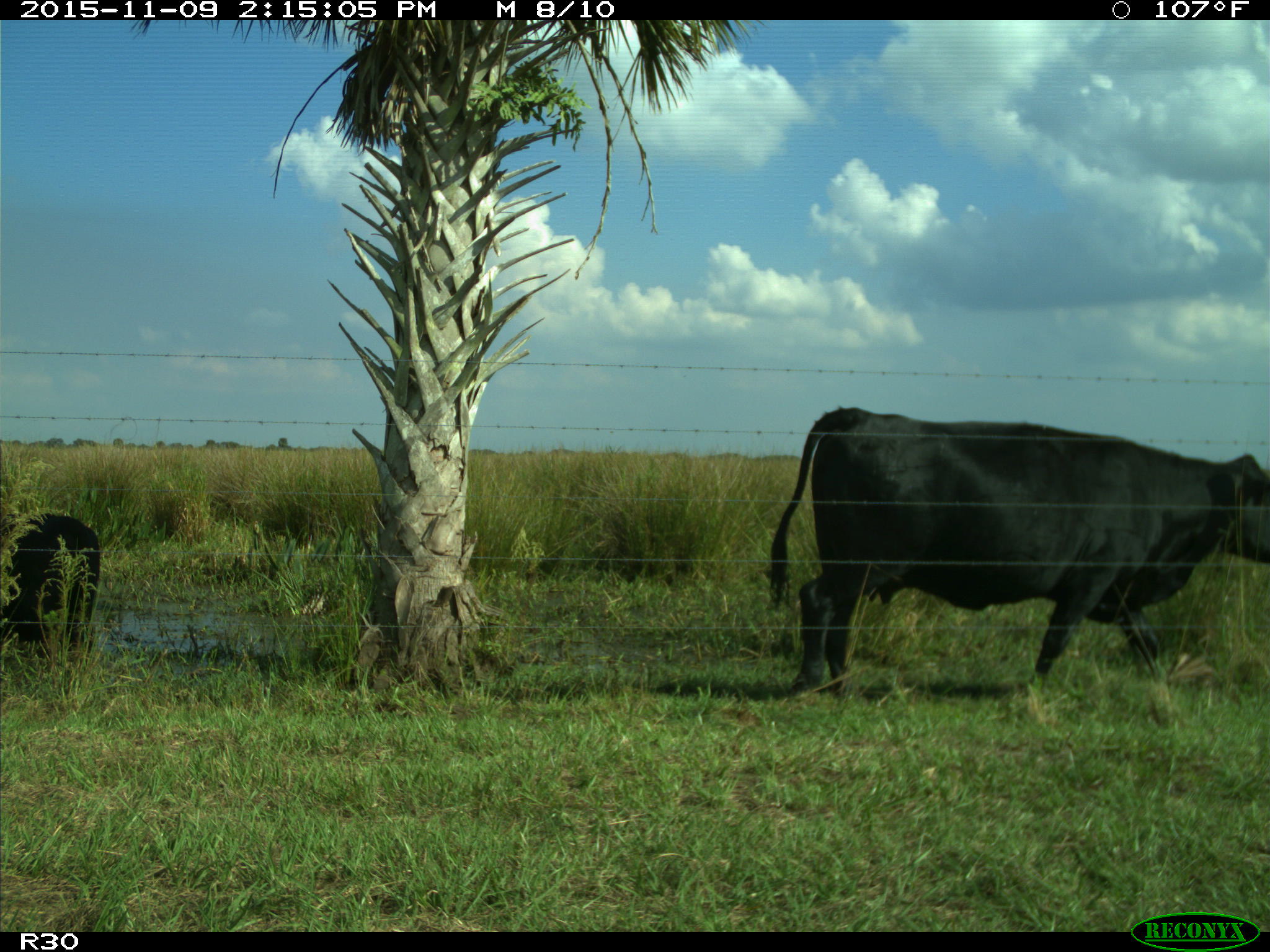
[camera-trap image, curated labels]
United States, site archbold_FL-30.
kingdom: Animalia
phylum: Chordata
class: Mammalia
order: Artiodactyla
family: Bovidae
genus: Bos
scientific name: Bos taurus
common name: domestic cow